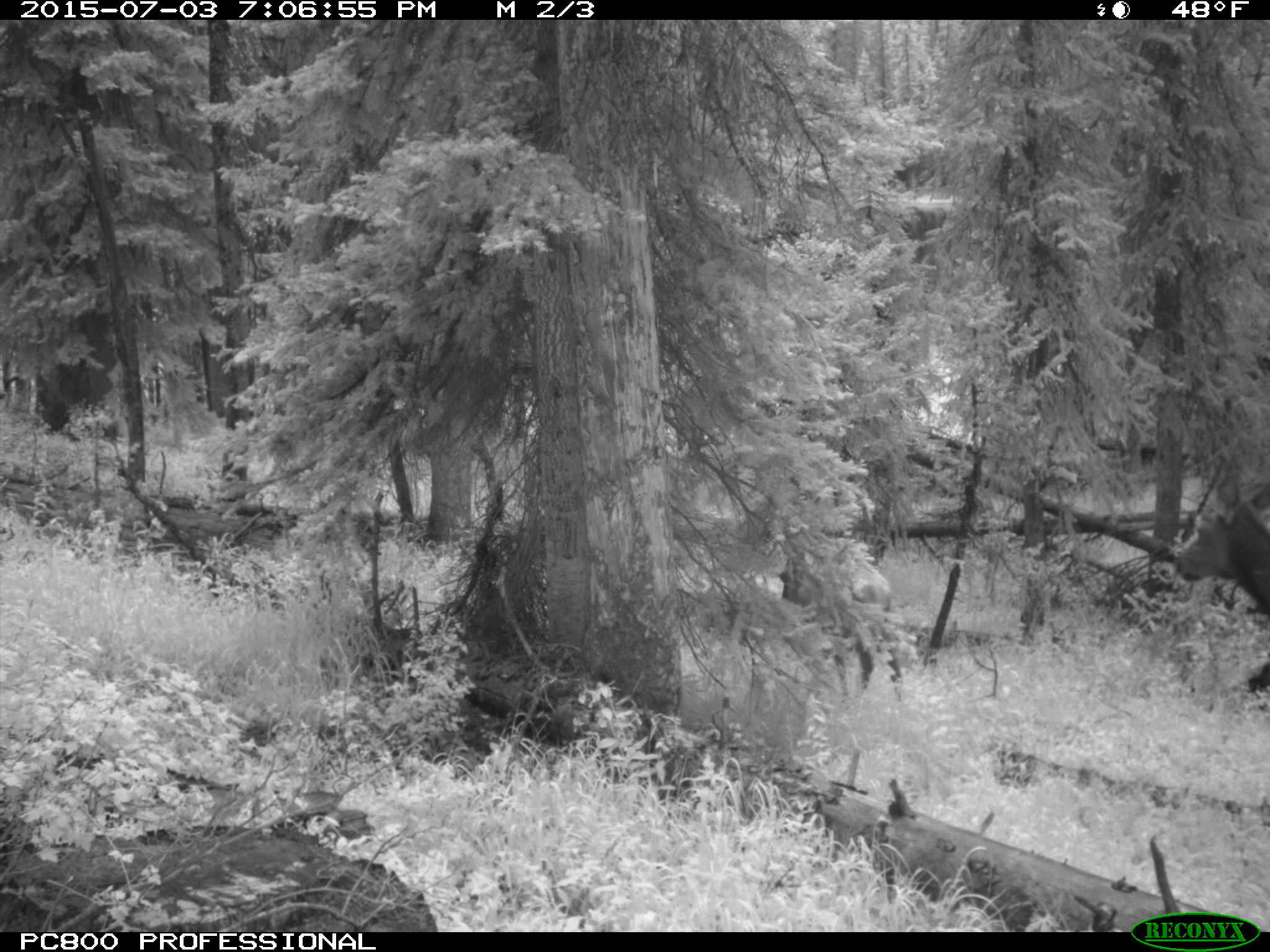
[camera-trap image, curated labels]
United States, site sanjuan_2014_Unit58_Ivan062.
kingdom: Animalia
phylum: Chordata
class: Mammalia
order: Artiodactyla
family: Cervidae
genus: Cervus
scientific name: Cervus elaphus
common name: red deer